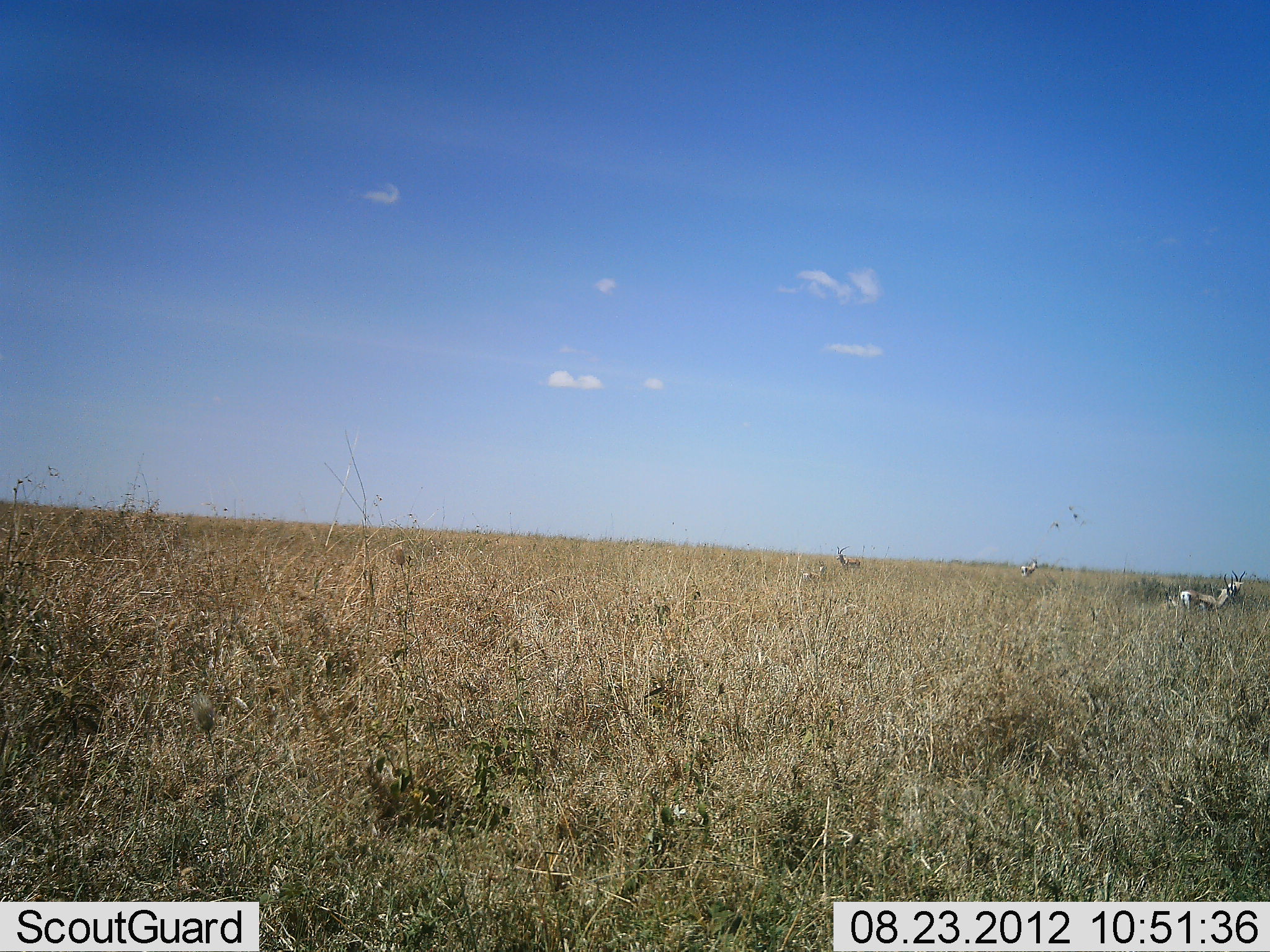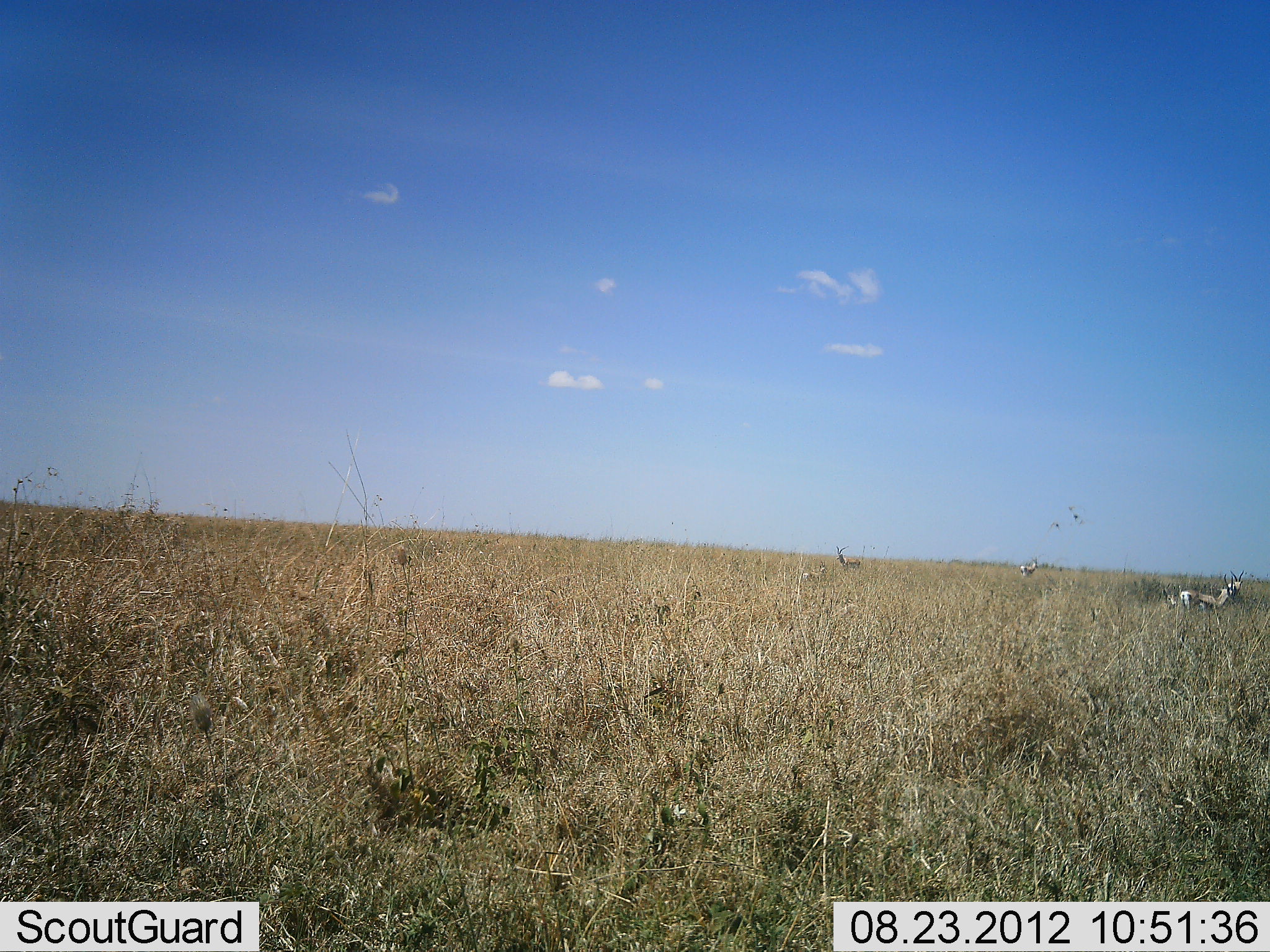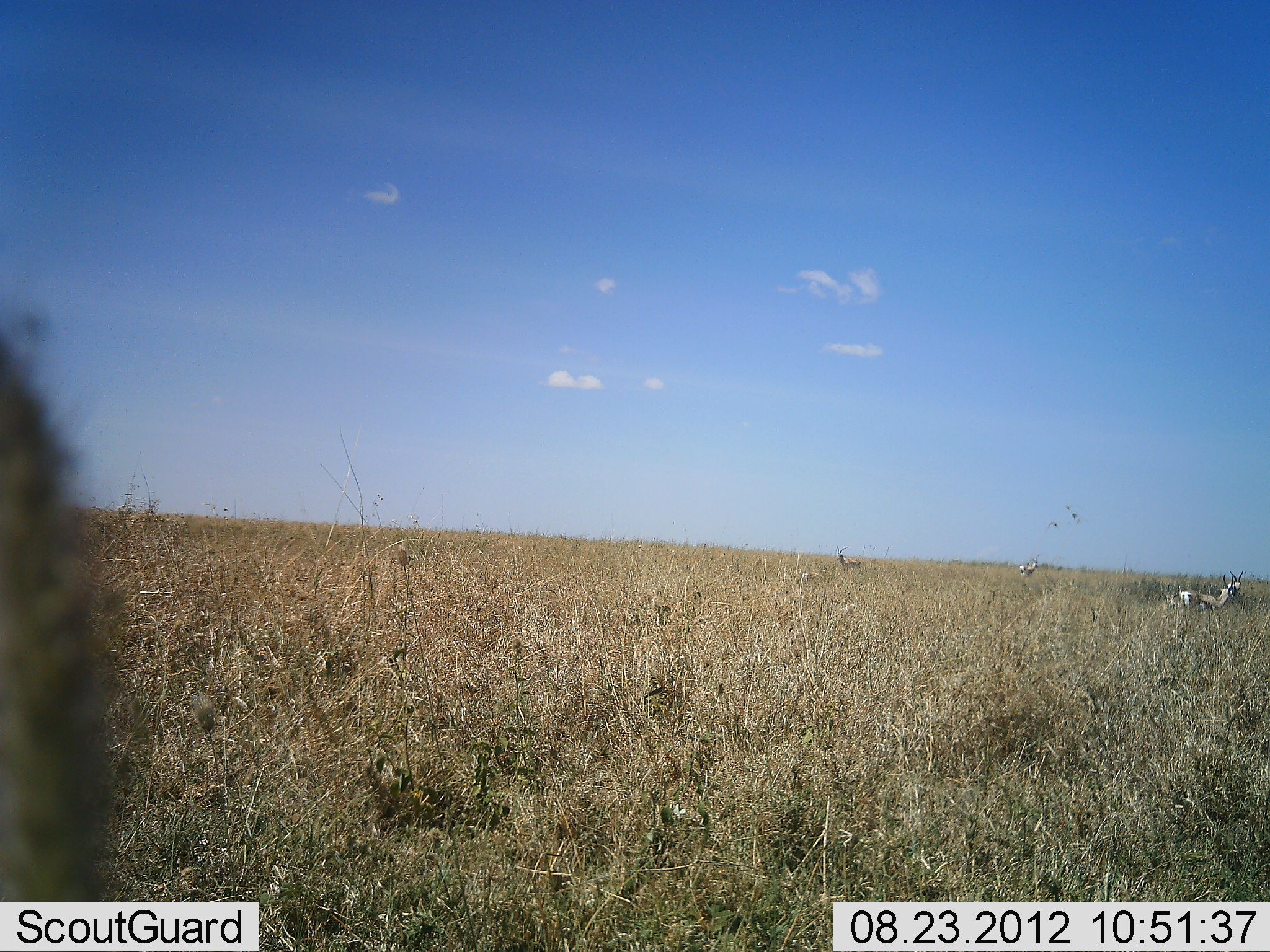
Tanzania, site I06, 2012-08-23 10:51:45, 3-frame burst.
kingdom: Animalia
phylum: Chordata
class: Mammalia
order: Artiodactyla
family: Bovidae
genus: Eudorcas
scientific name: Eudorcas thomsonii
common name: thomson's gazelle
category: gazellethomsons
Gazellethomsons (thomson's gazelle) (Eudorcas thomsonii), count 3. Behavior (volunteer vote fractions): standing 91%, resting 0%, moving 9%, interacting 0%. Young present (vote fraction): 0%. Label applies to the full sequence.